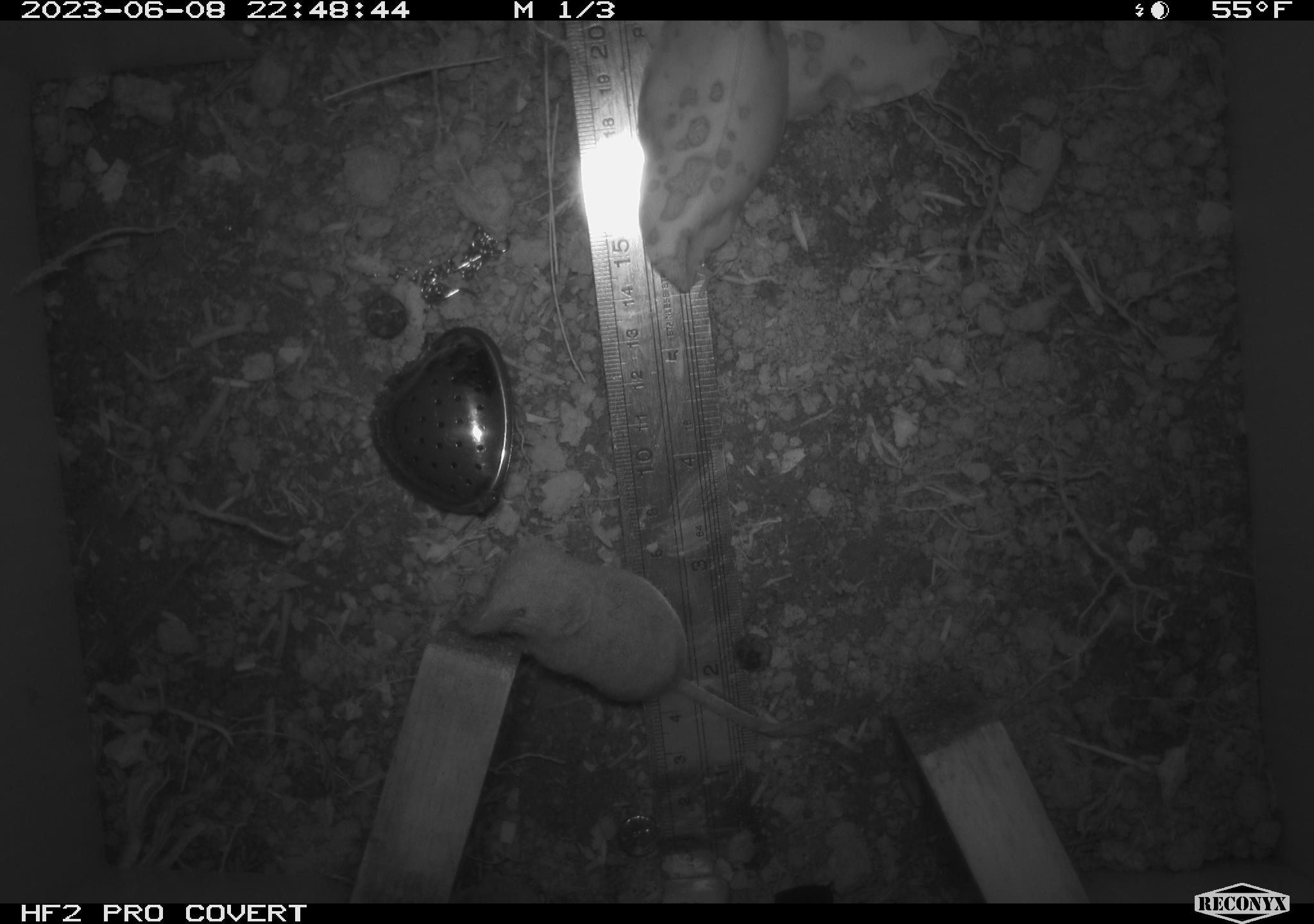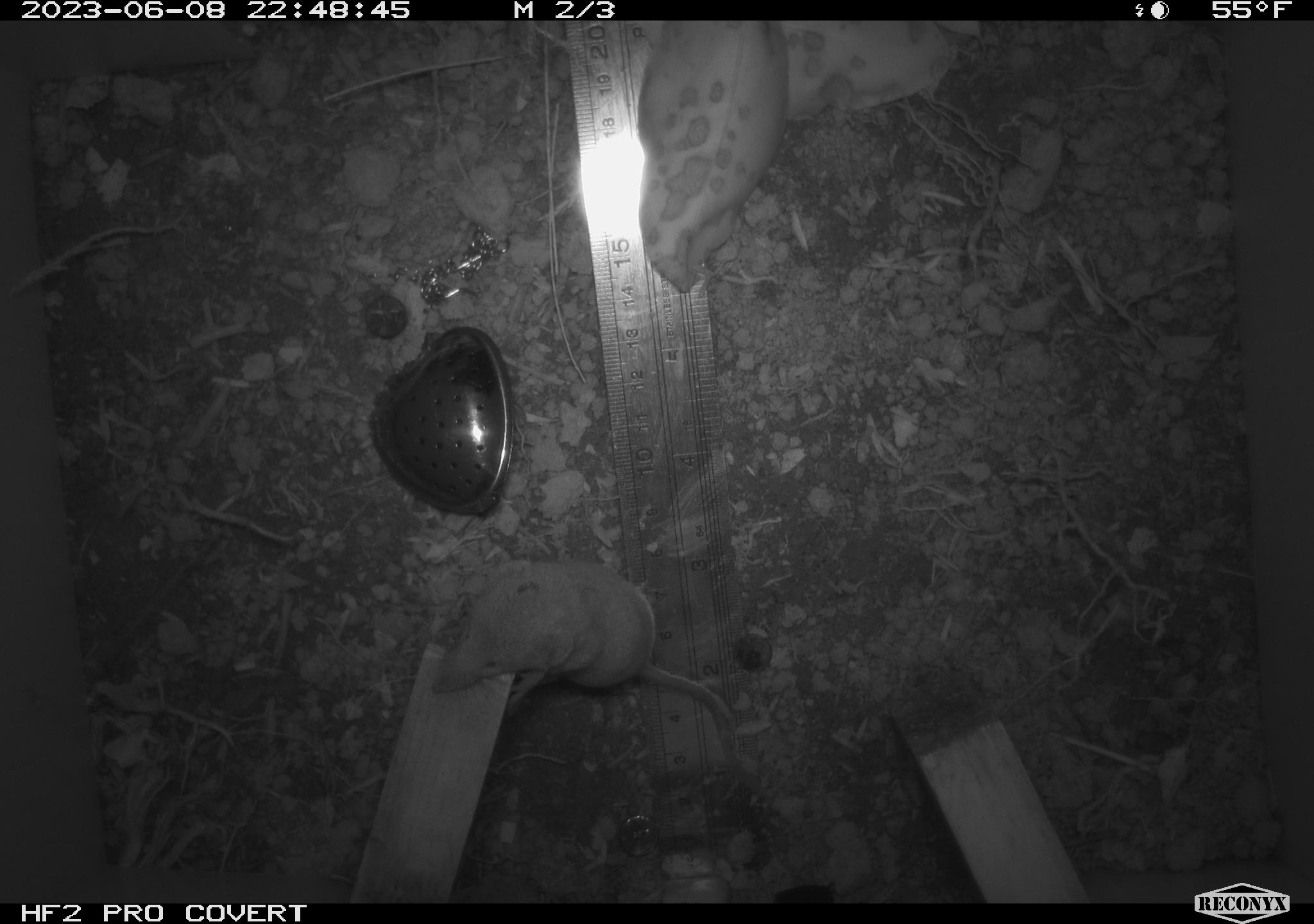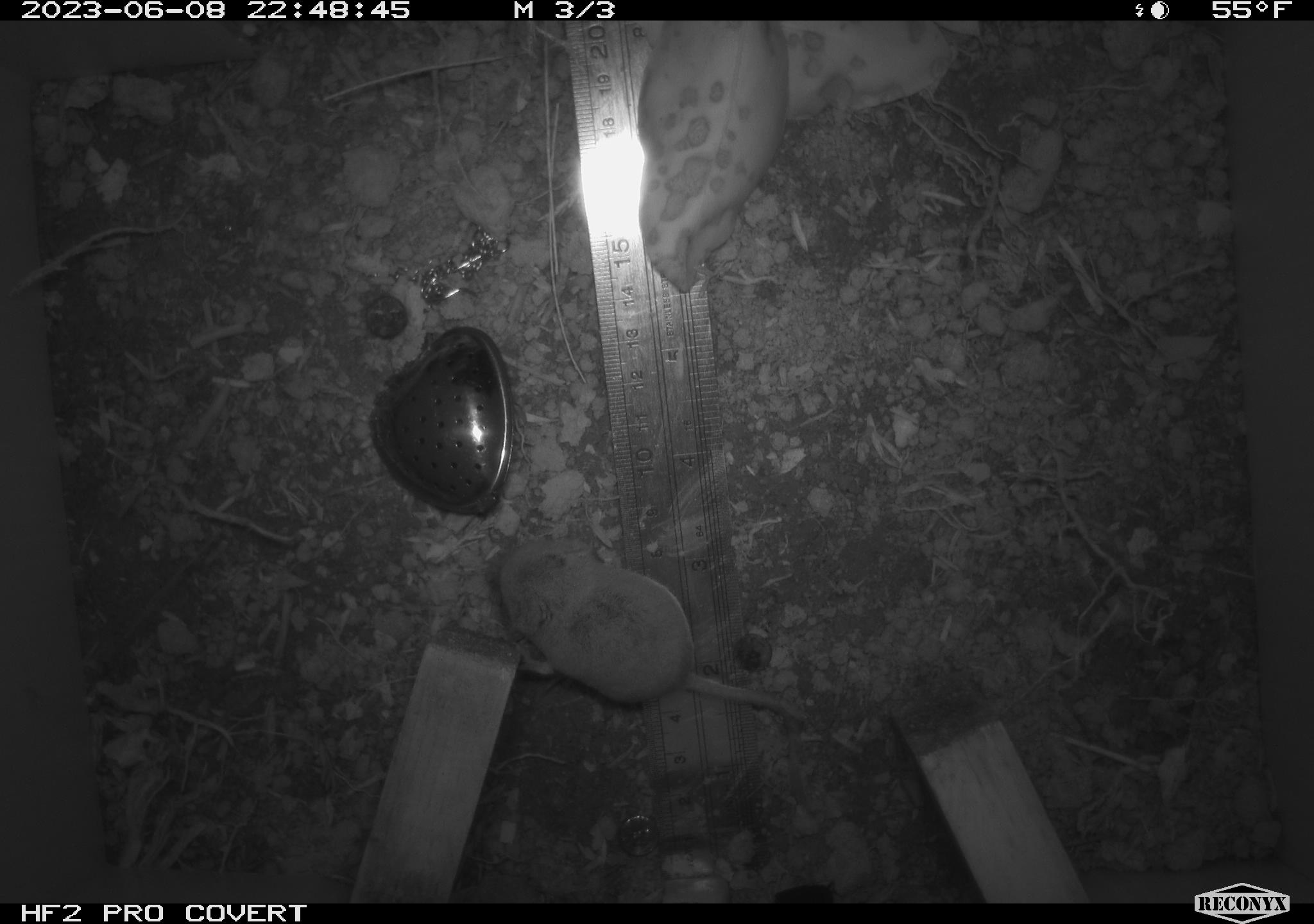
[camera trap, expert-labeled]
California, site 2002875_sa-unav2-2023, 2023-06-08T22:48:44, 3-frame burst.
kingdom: Animalia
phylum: Chordata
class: Mammalia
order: Eulipotyphla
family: Soricidae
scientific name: Soricidae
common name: shrews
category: soricidae family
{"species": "soricidae family (shrews) (Soricidae)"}